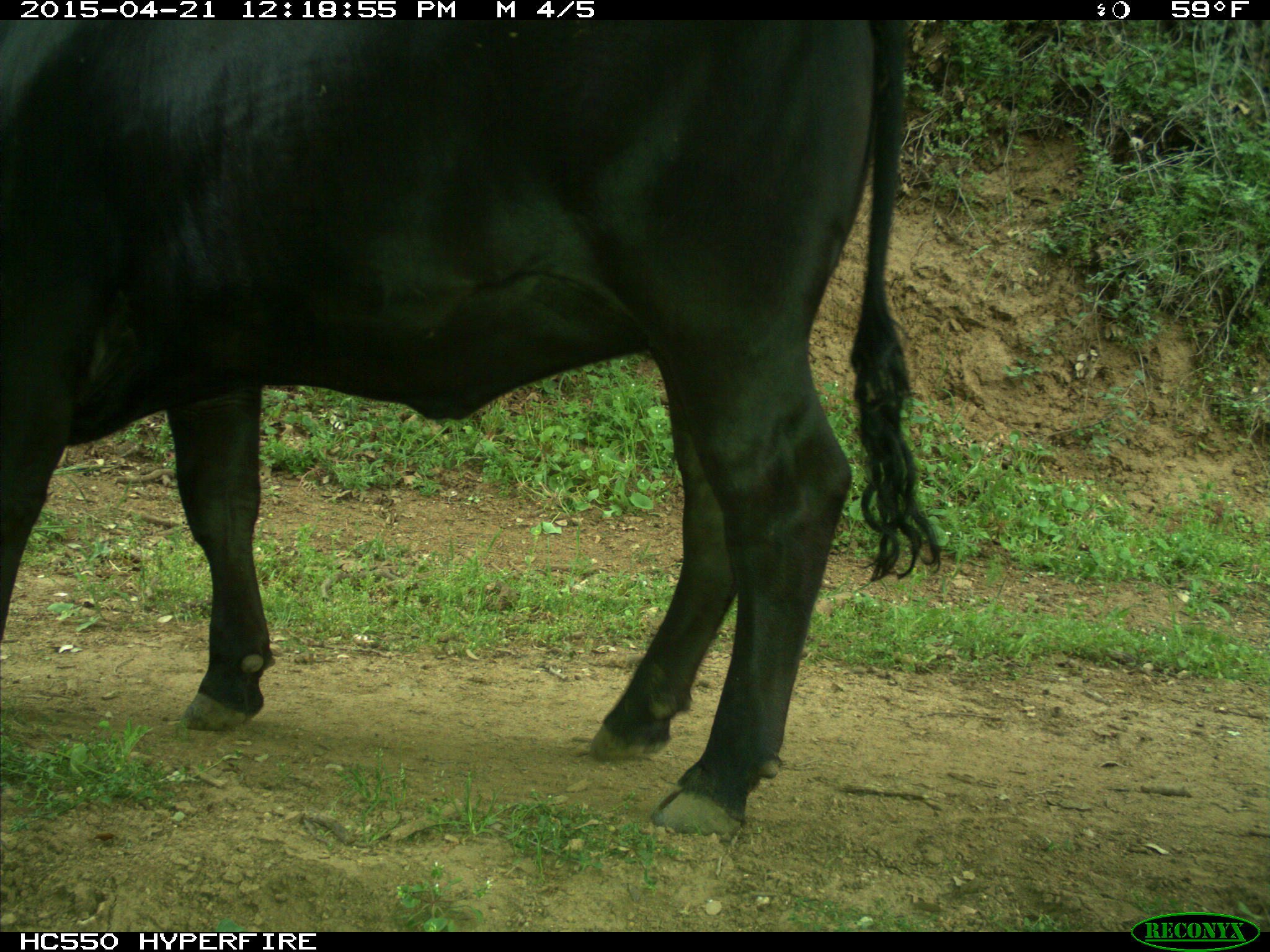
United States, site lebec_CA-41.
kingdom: Animalia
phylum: Chordata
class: Mammalia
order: Artiodactyla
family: Bovidae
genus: Bos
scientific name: Bos taurus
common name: domestic cow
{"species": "Bos taurus (domestic cow)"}